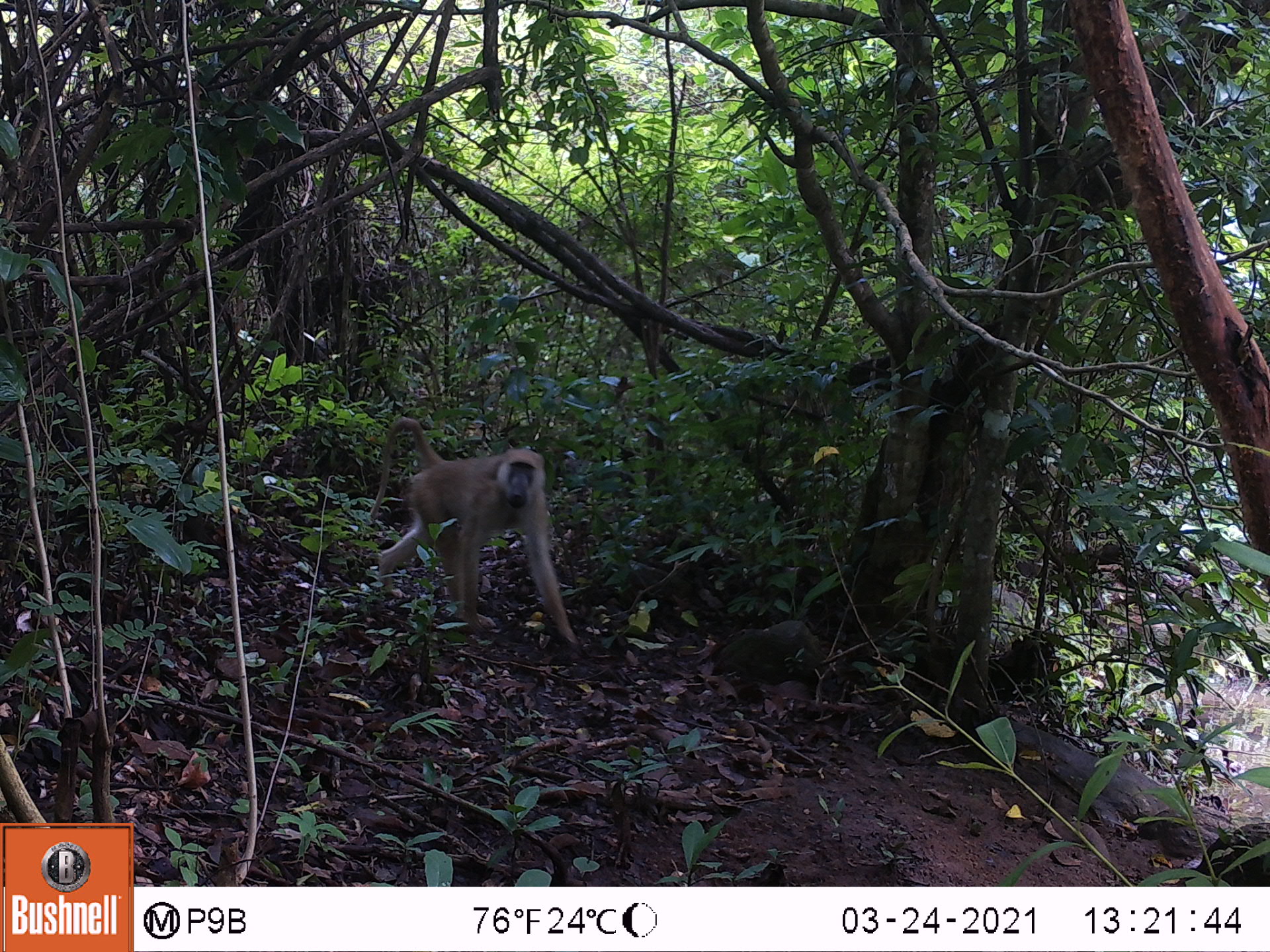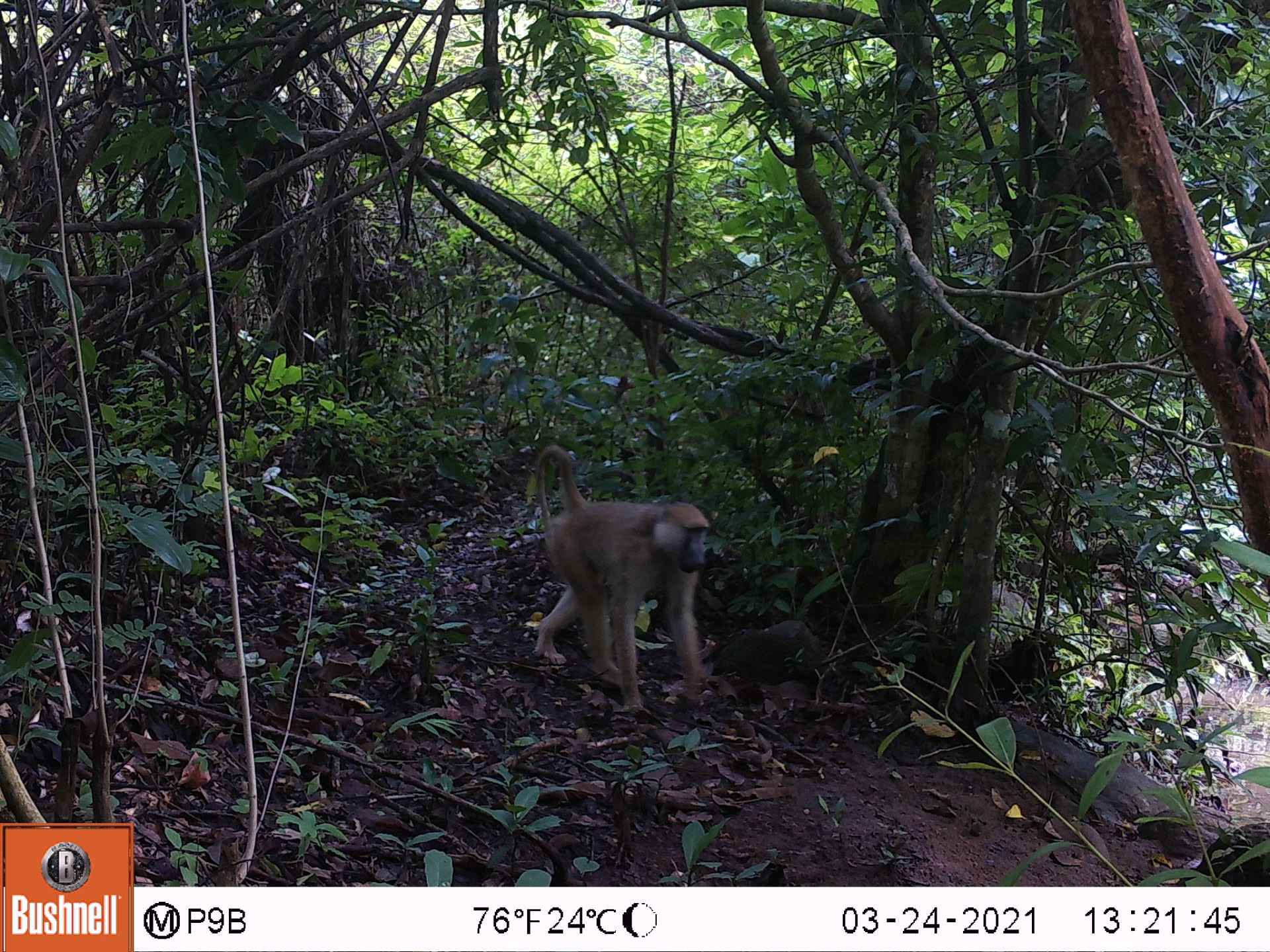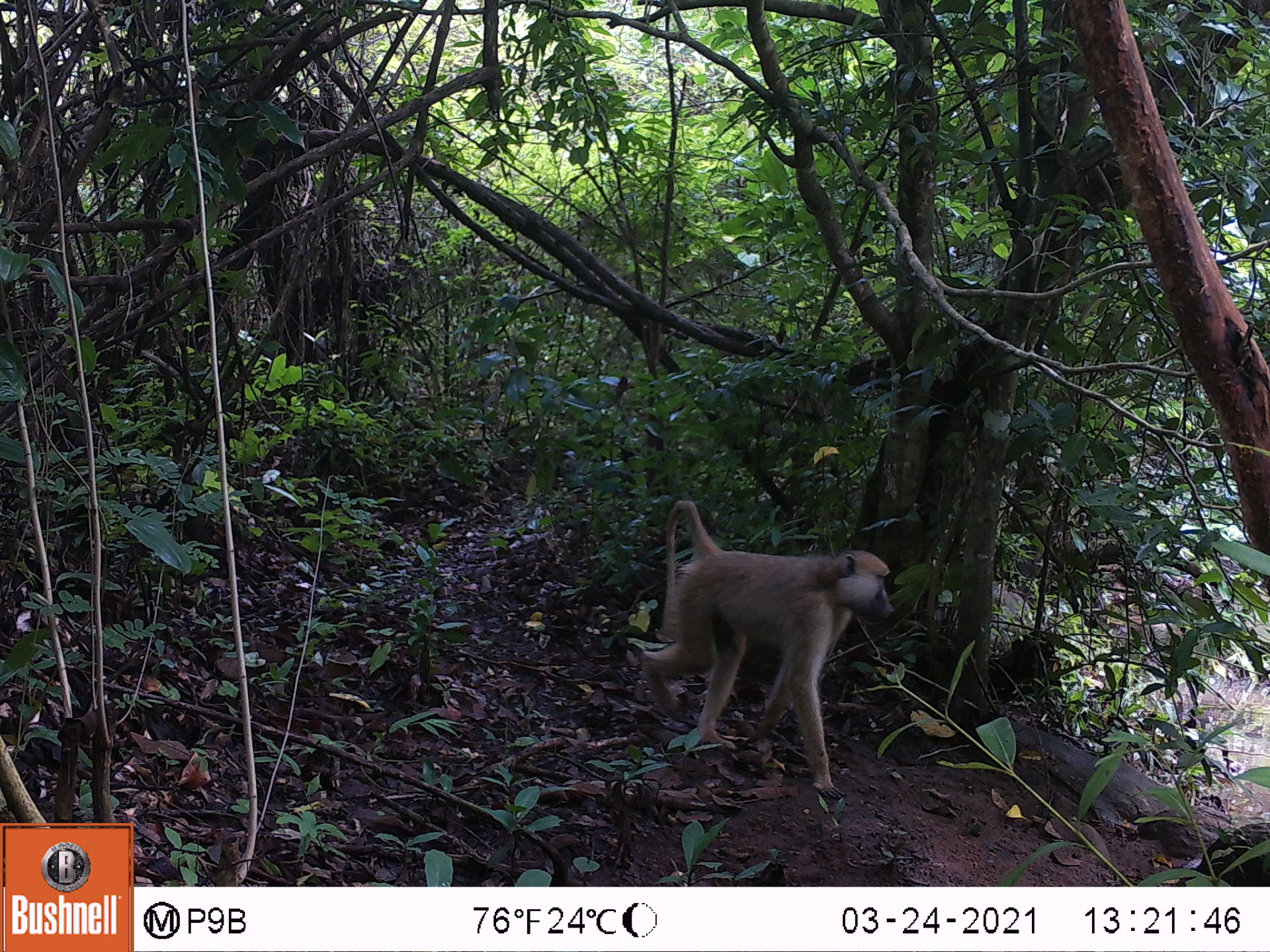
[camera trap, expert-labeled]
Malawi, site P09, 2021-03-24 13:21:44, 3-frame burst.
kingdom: Animalia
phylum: Chordata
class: Mammalia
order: Primates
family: Cercopithecidae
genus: Papio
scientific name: Papio cynocephalus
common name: yellow baboon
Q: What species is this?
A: Yellow baboon (Papio cynocephalus).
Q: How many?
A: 1.